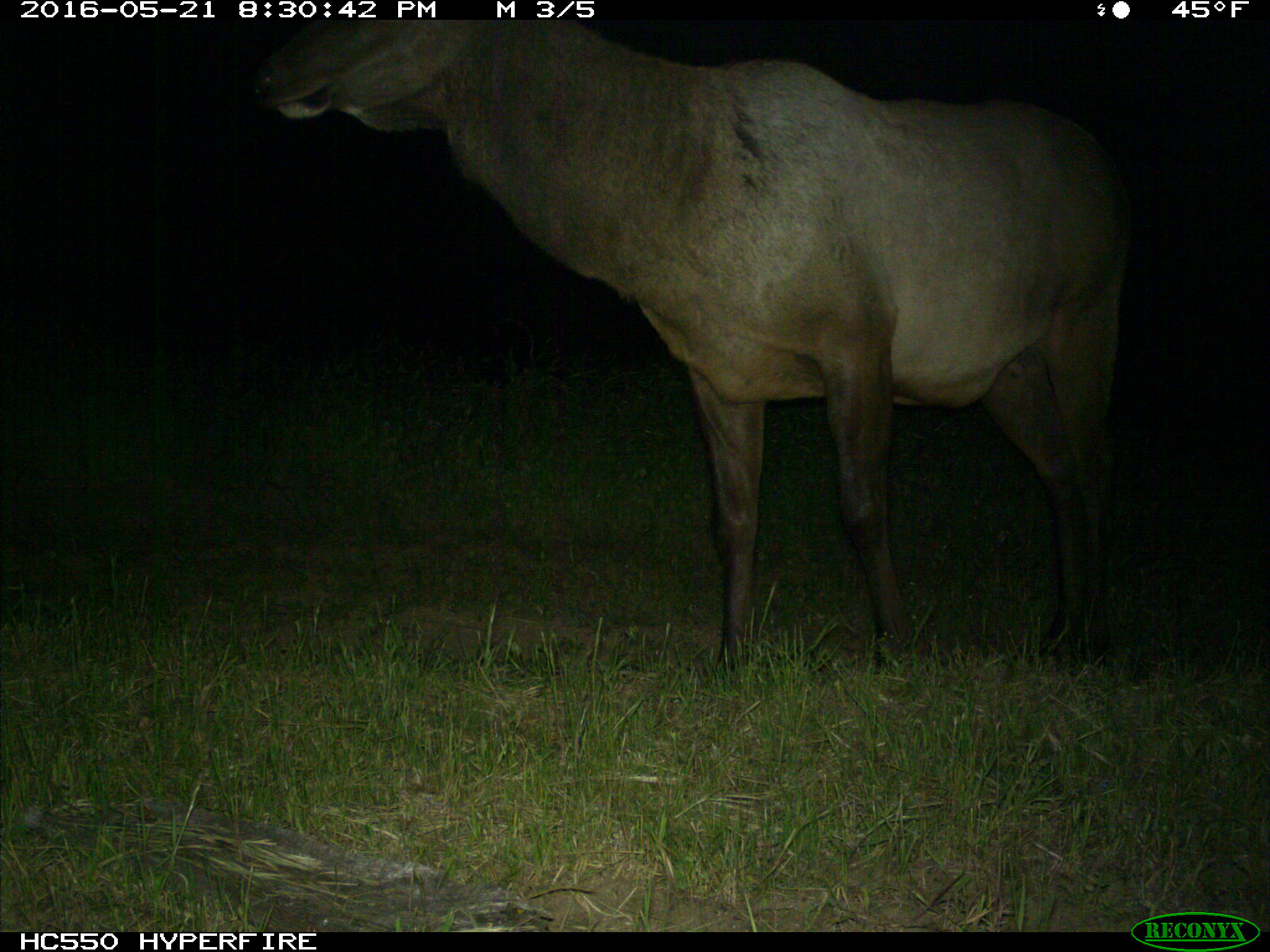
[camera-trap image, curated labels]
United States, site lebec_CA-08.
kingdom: Animalia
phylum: Chordata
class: Mammalia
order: Artiodactyla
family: Cervidae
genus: Cervus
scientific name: Cervus canadensis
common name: elk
Cervus canadensis (elk).